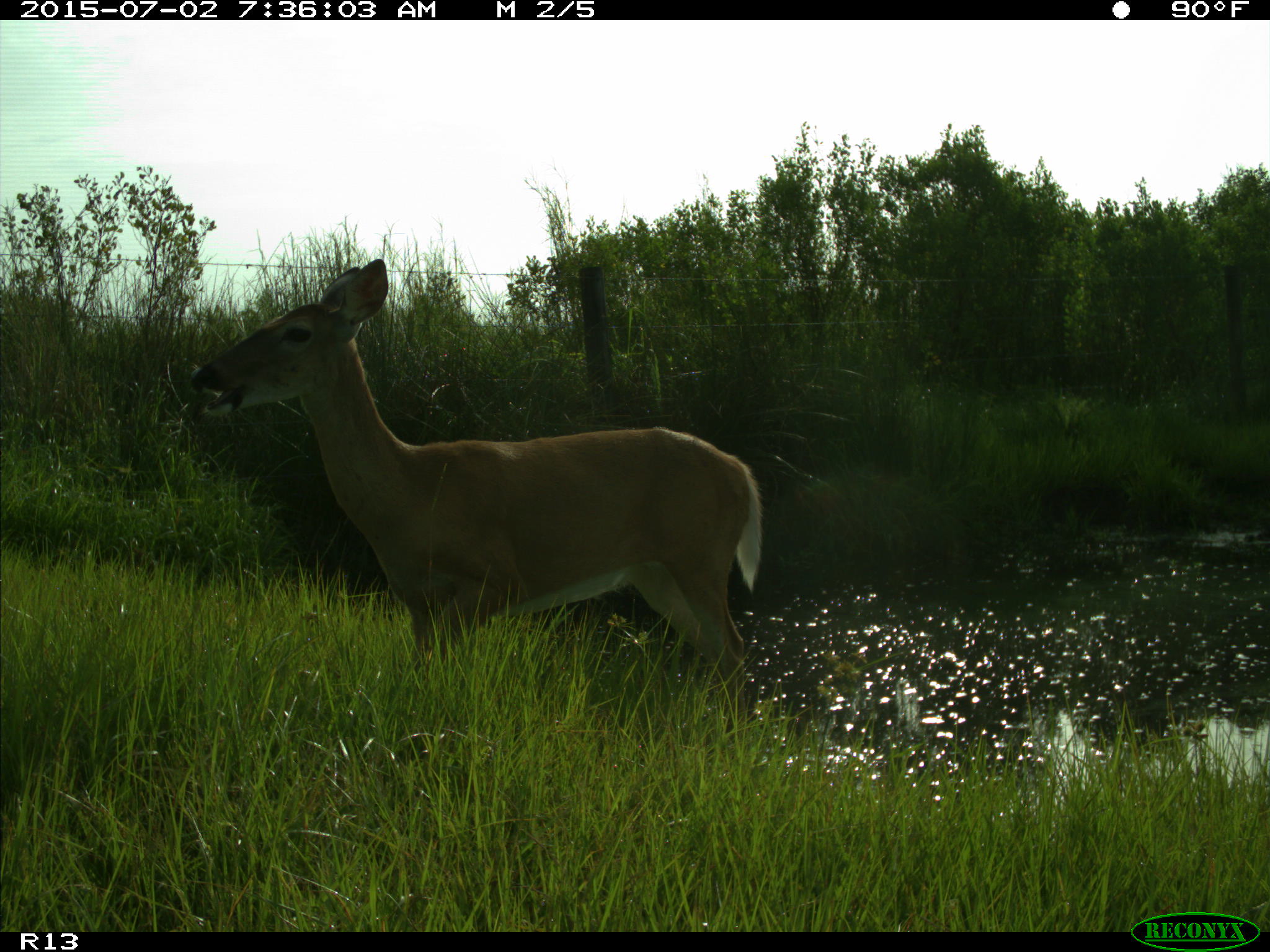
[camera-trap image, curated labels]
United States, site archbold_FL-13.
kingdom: Animalia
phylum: Chordata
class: Mammalia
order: Artiodactyla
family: Cervidae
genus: Odocoileus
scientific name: Odocoileus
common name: deer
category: unidentified deer